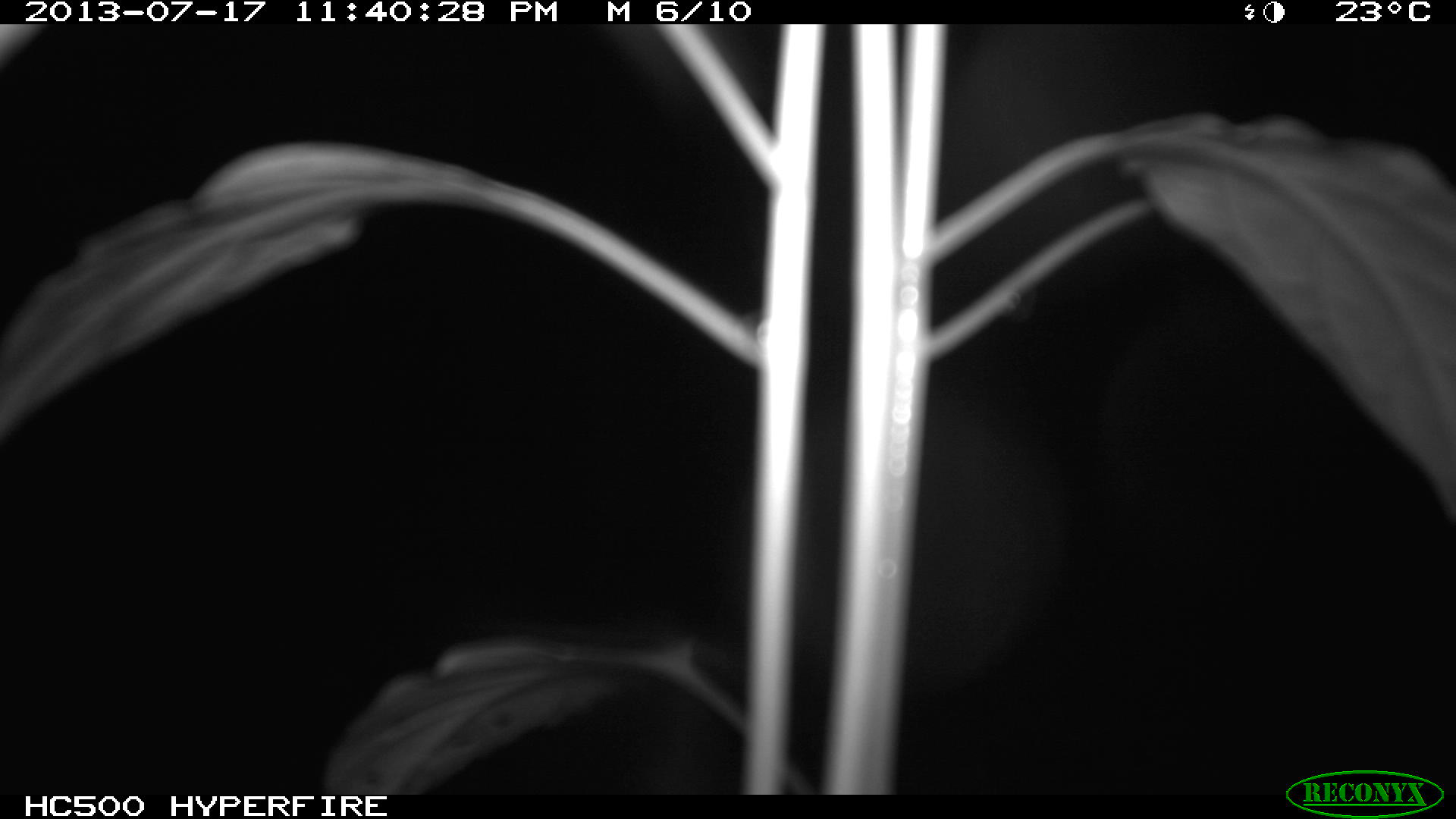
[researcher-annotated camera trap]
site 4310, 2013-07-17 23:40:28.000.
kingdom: Animalia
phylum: Chordata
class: Mammalia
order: Carnivora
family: Felidae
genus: Leopardus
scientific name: Leopardus pardalis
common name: ocelot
Leopardus pardalis (ocelot), count 1.